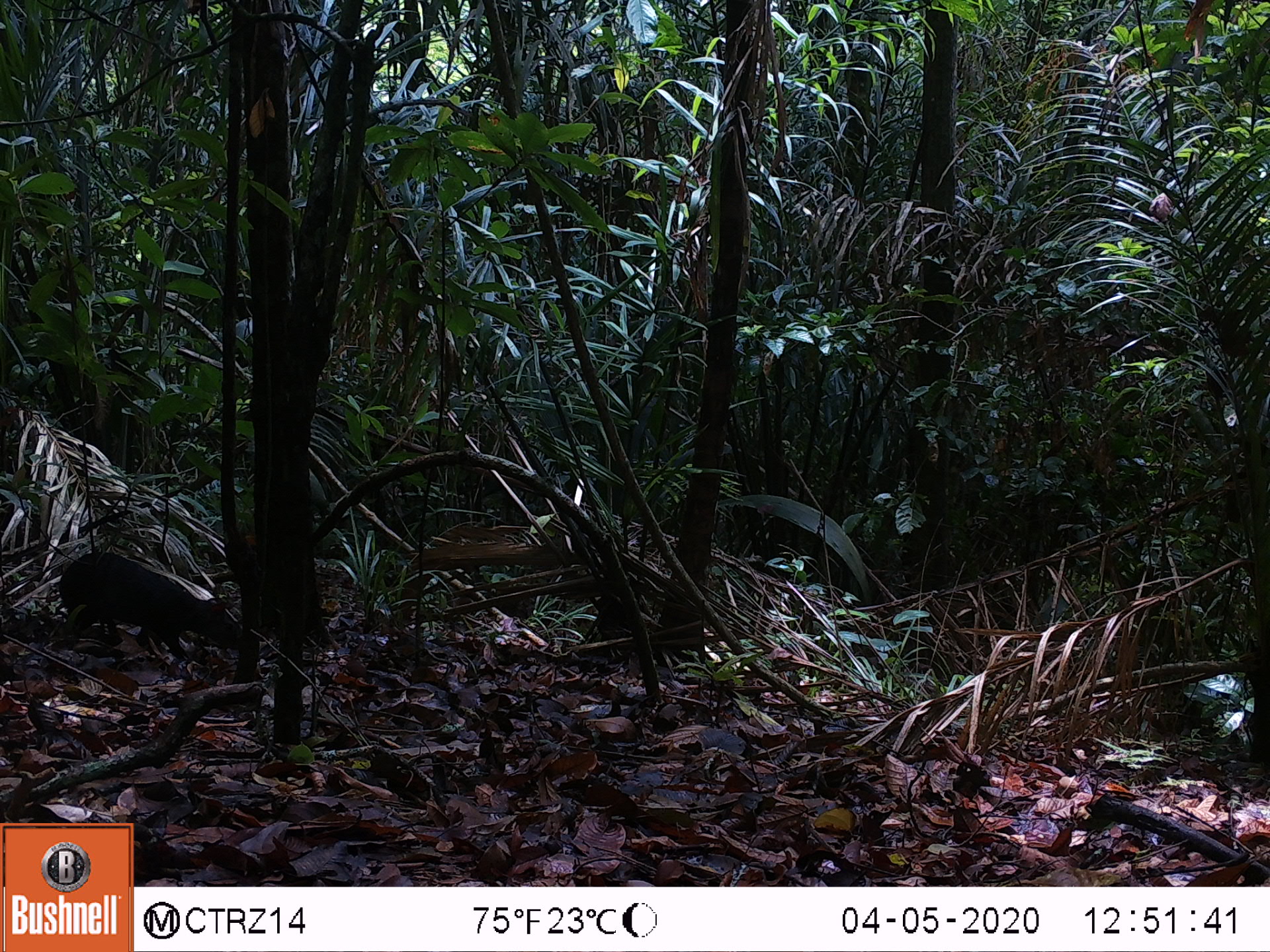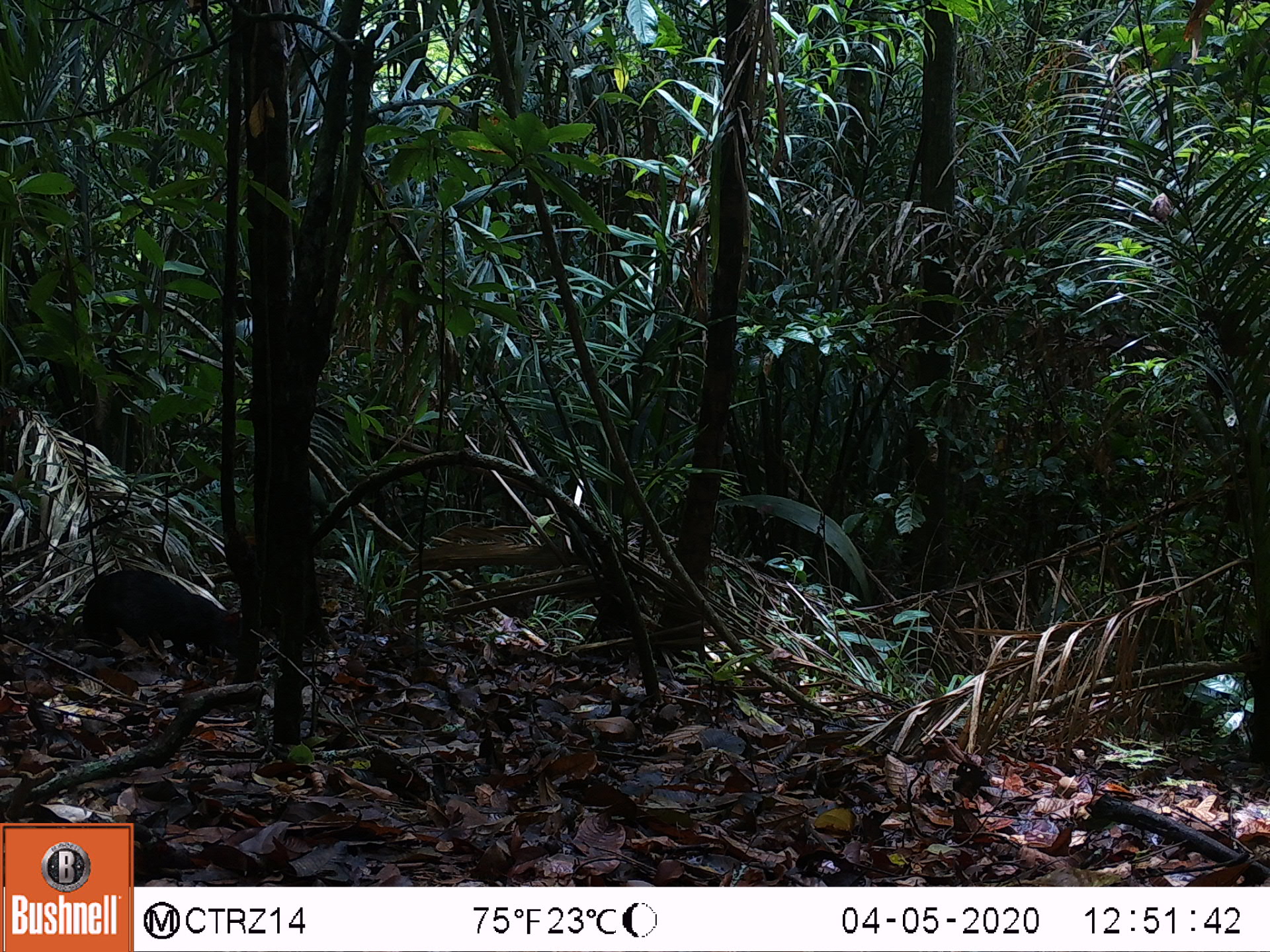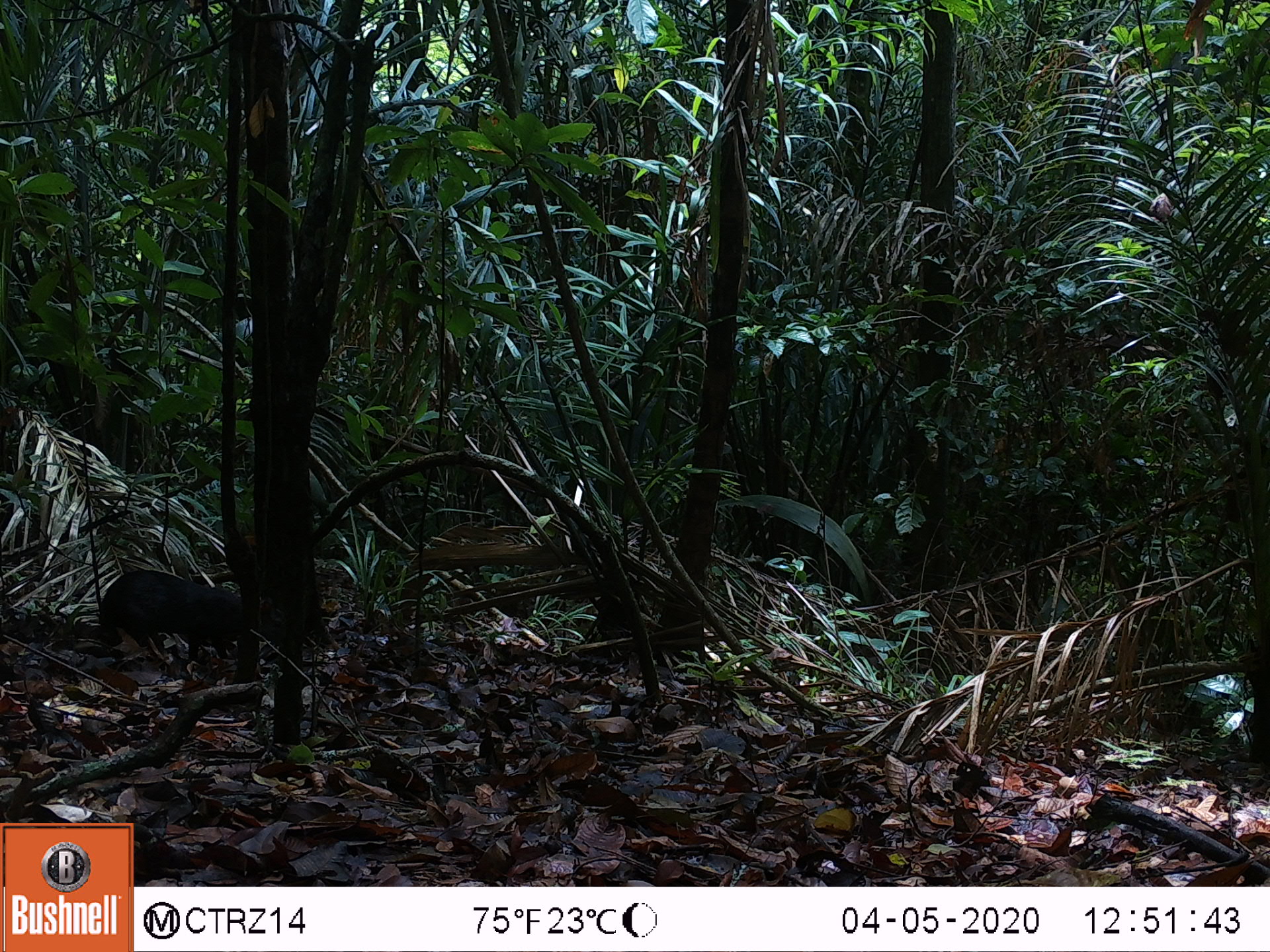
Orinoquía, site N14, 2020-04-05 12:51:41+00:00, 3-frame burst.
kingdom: Animalia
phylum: Chordata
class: Mammalia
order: Rodentia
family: Dasyproctidae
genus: Dasyprocta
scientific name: Dasyprocta fuliginosa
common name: black agouti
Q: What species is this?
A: Black agouti (Dasyprocta fuliginosa).